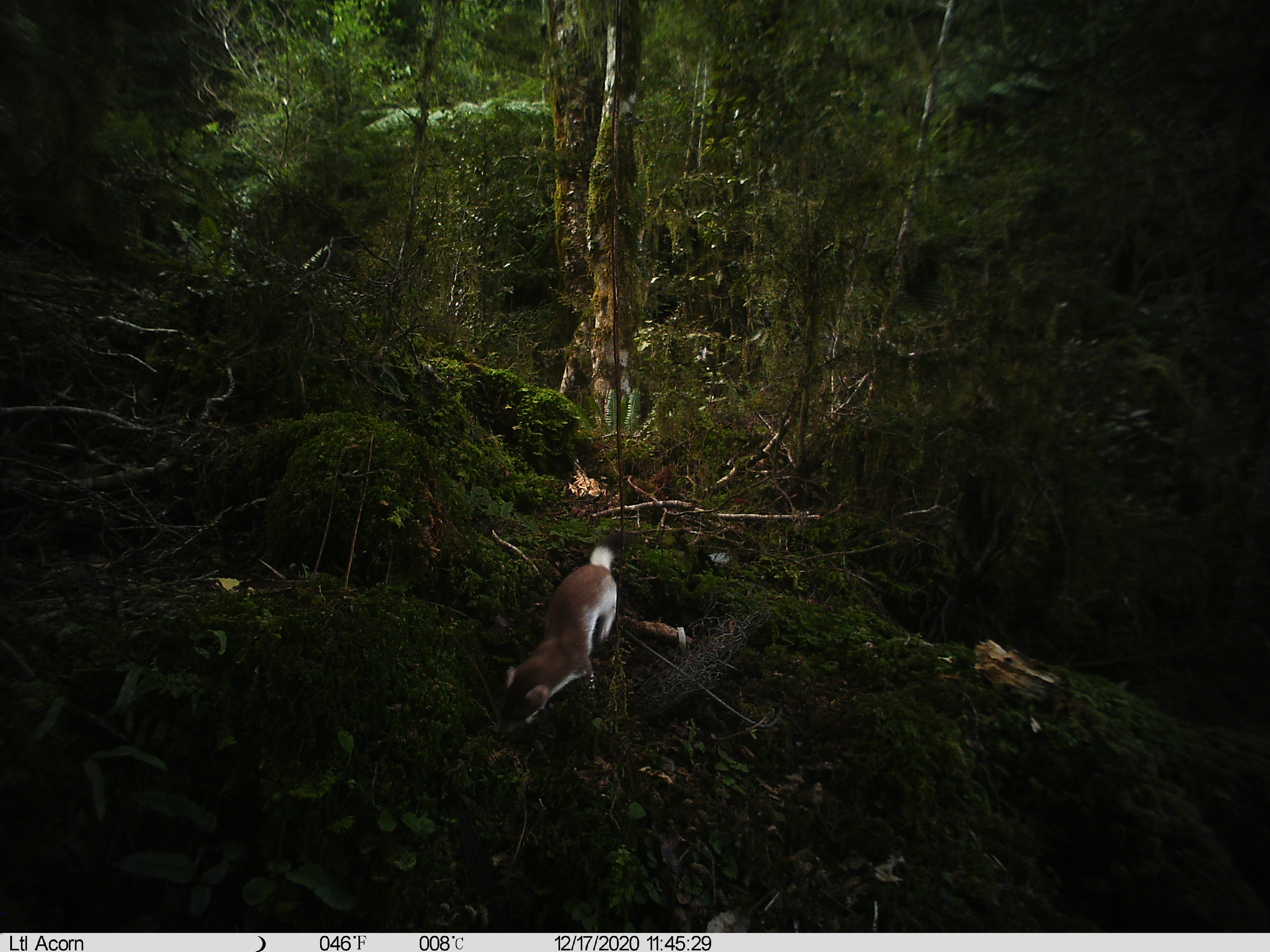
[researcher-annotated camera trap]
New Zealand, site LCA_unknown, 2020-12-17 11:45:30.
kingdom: Animalia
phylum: Chordata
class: Mammalia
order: Carnivora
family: Mustelidae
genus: Mustela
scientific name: Mustela erminea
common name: stoat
Stoat (Mustela erminea).